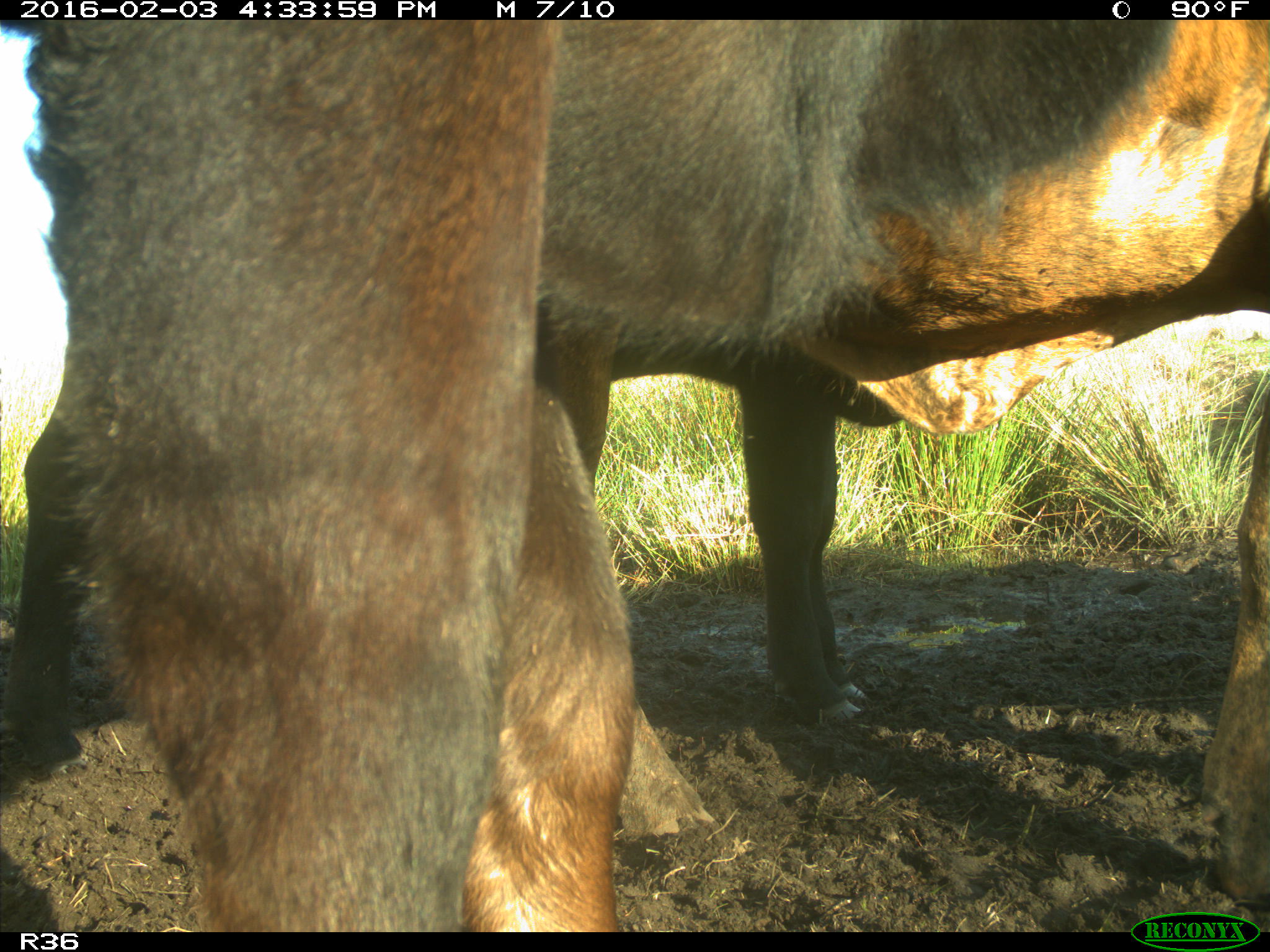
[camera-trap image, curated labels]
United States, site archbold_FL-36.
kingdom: Animalia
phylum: Chordata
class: Mammalia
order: Artiodactyla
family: Bovidae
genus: Bos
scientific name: Bos taurus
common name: domestic cow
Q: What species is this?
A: Bos taurus (domestic cow).